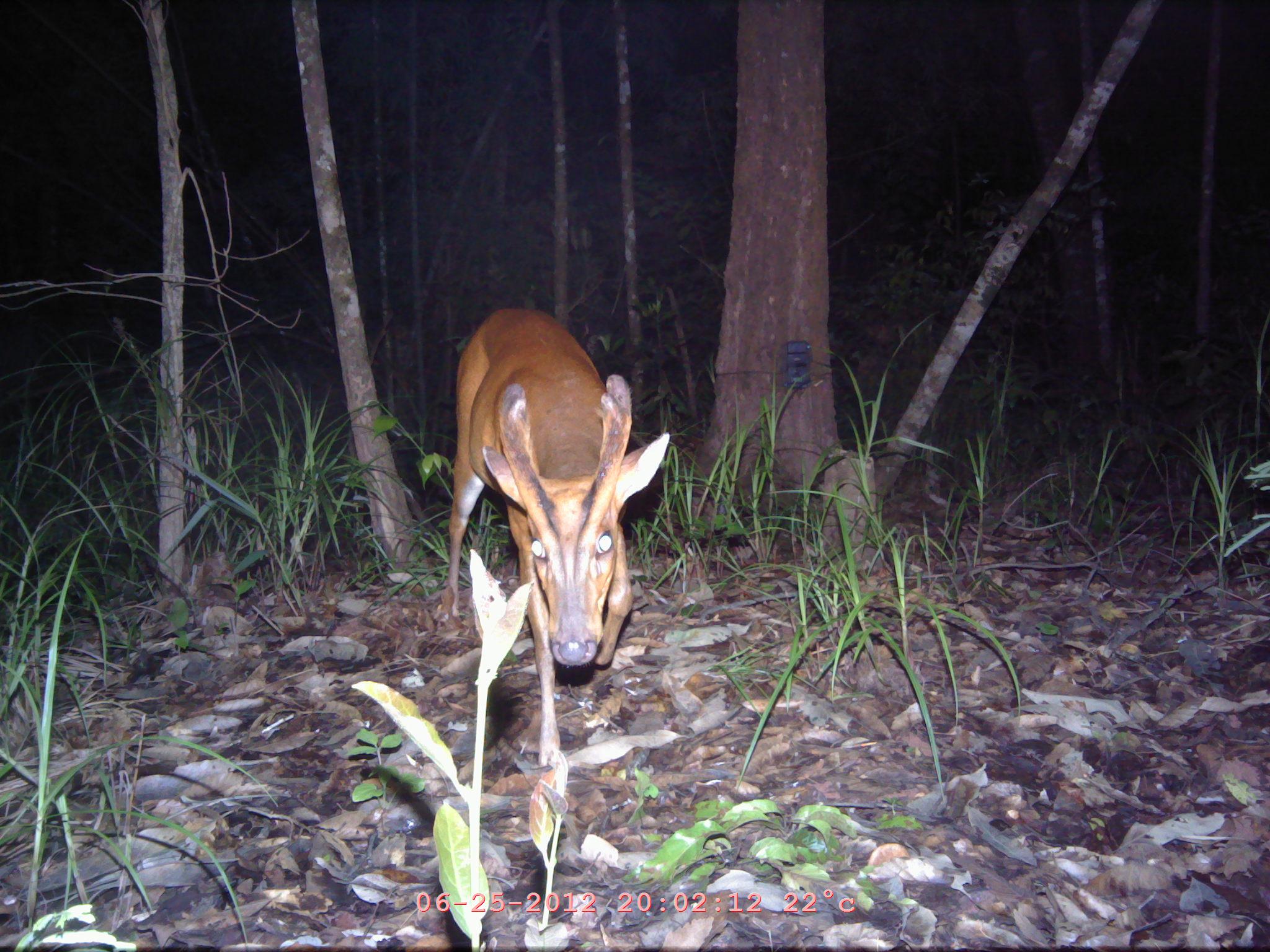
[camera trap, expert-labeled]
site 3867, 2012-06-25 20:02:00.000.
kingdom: Animalia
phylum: Chordata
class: Mammalia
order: Artiodactyla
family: Cervidae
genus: Muntiacus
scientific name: Muntiacus muntjak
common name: southern red muntjac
Muntiacus muntjak (southern red muntjac), count 1.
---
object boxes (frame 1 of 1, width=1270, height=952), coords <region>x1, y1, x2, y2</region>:
muntiacus muntjak: <region>443, 308, 668, 765</region>